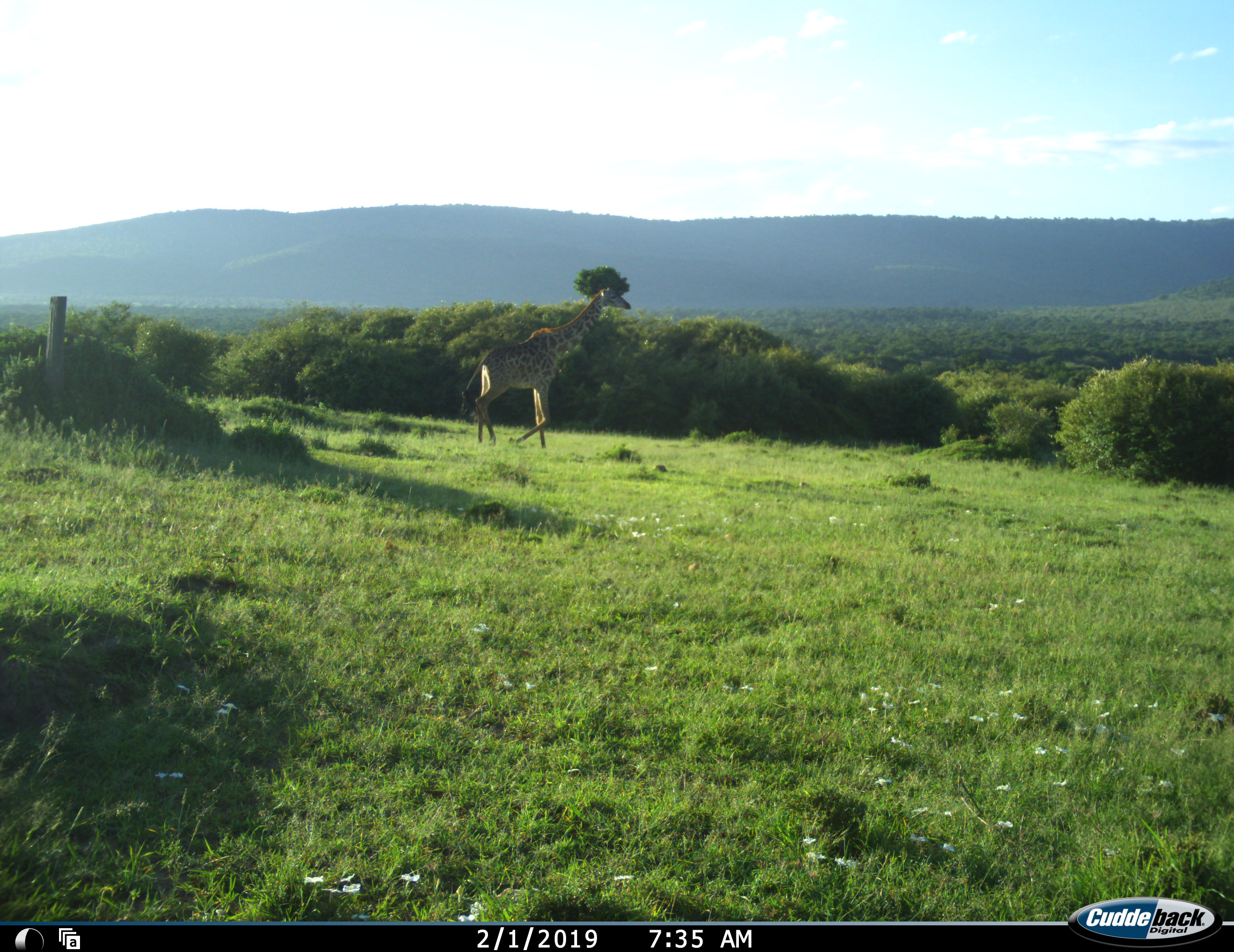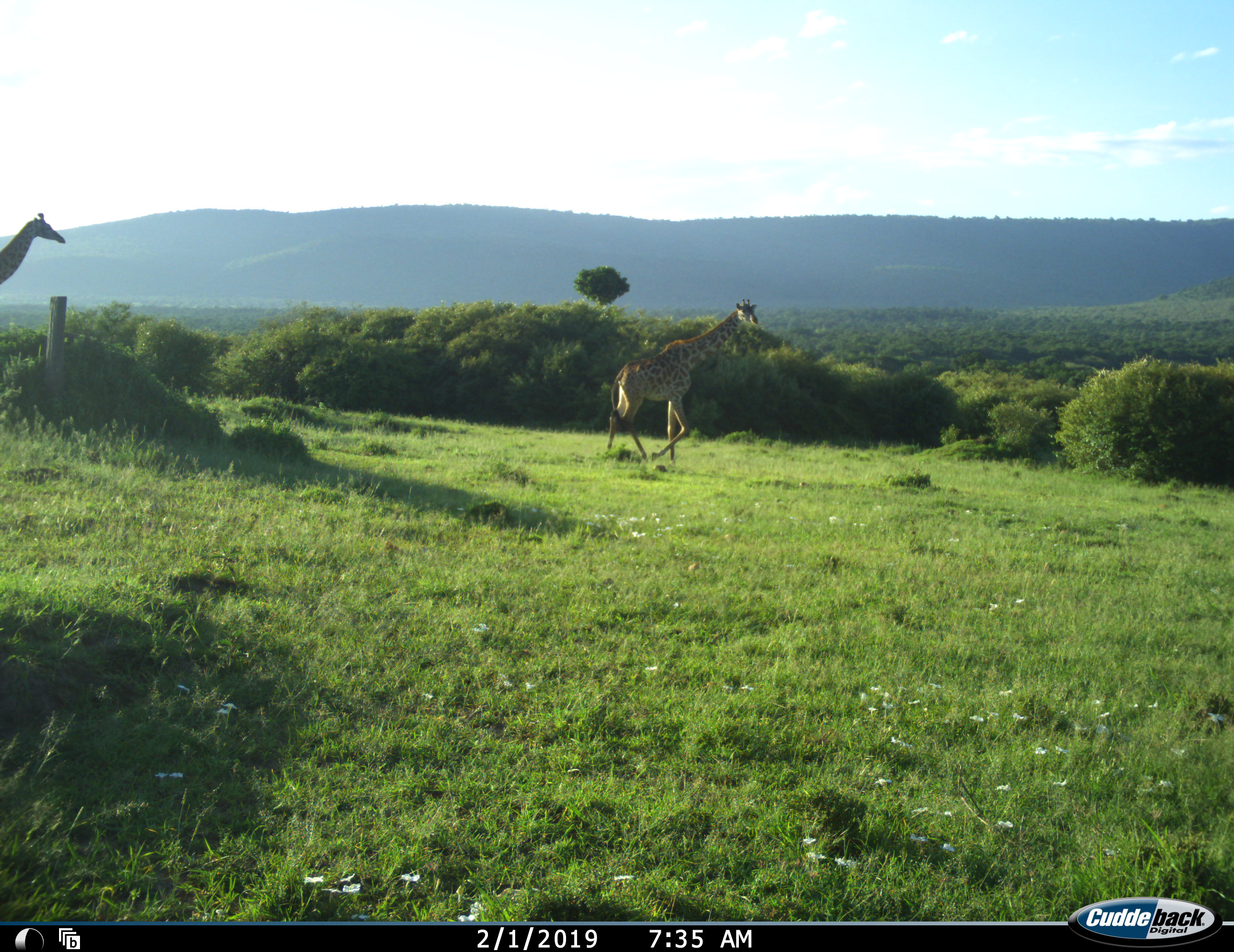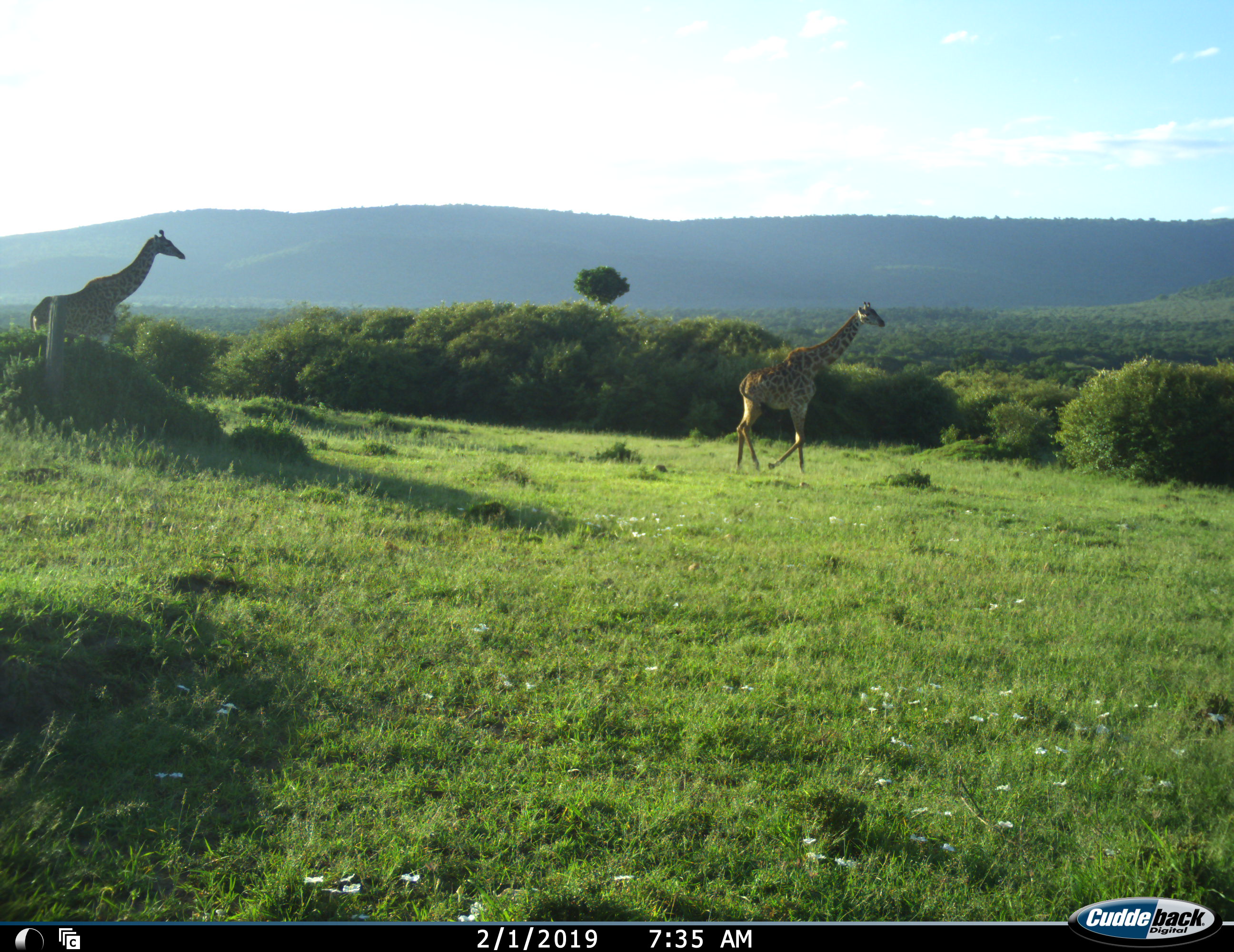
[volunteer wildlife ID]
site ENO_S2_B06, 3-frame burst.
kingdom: Animalia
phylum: Chordata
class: Mammalia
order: Artiodactyla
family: Giraffidae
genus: Giraffa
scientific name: Giraffa camelopardalis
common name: giraffe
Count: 2.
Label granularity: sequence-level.